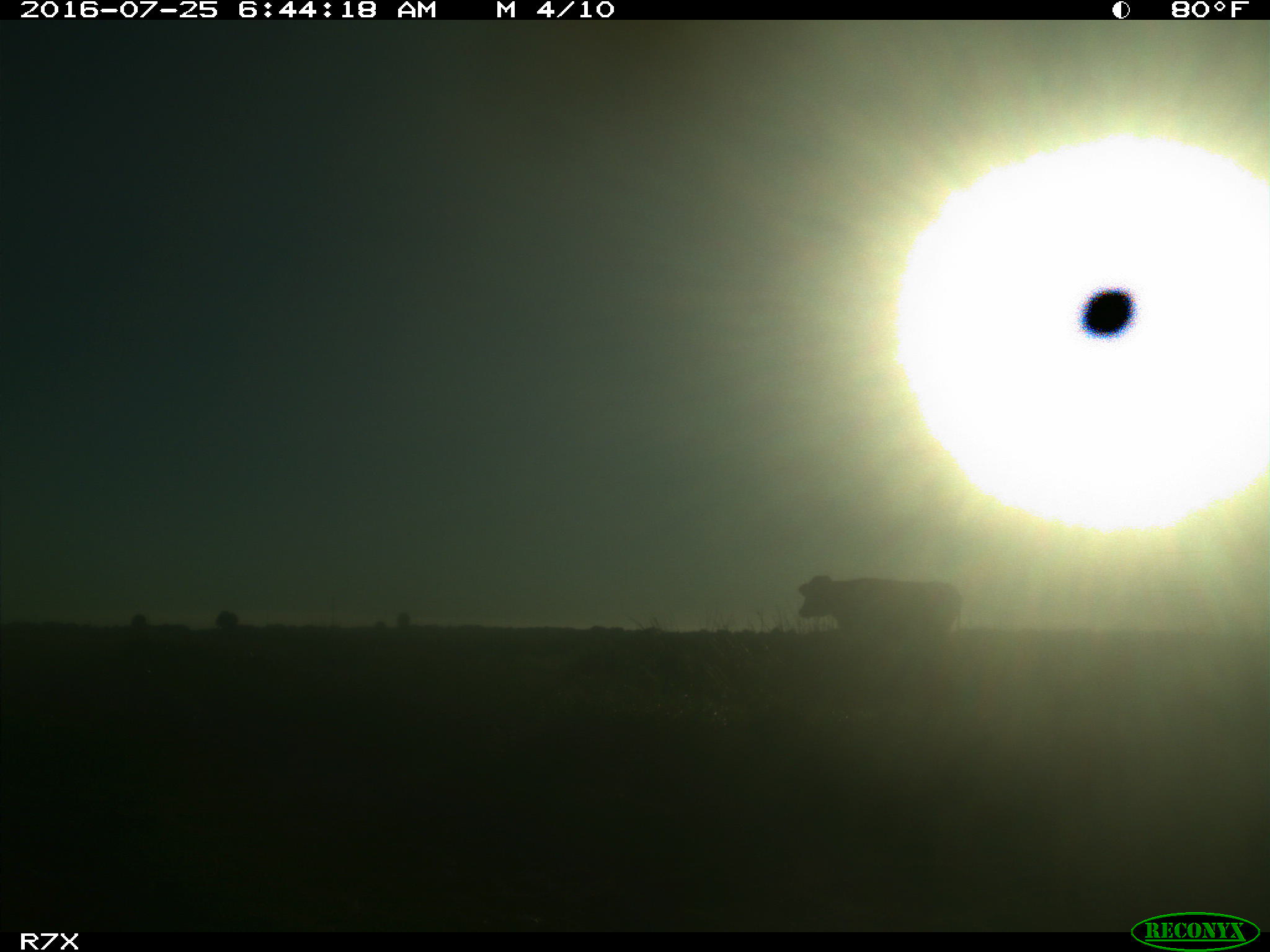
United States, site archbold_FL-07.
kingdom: Animalia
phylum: Chordata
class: Mammalia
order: Artiodactyla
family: Bovidae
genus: Bos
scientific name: Bos taurus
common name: domestic cow